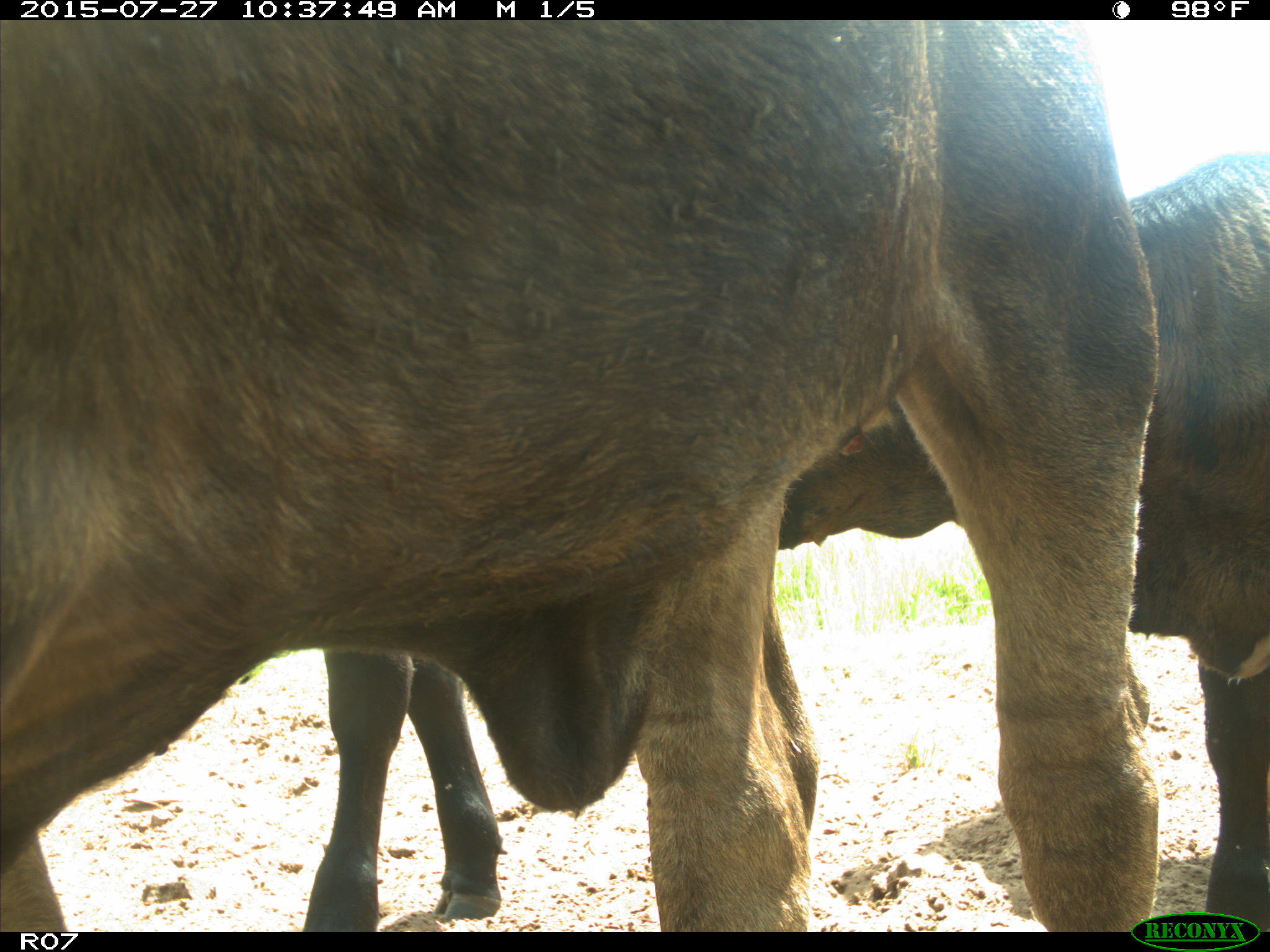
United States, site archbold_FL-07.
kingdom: Animalia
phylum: Chordata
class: Mammalia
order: Artiodactyla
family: Bovidae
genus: Bos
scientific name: Bos taurus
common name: domestic cow